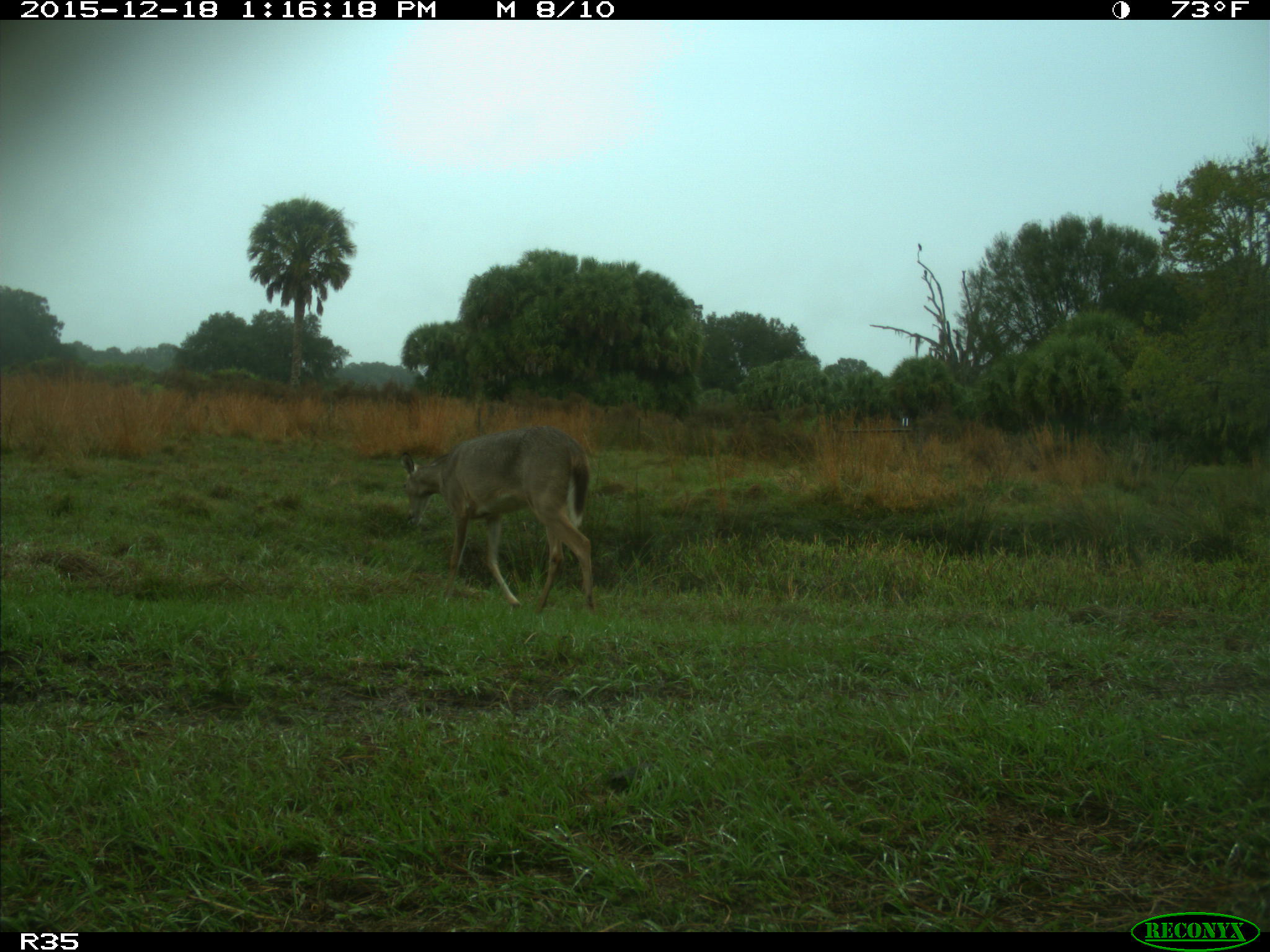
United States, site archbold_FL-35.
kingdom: Animalia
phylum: Chordata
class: Mammalia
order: Artiodactyla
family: Cervidae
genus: Odocoileus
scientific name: Odocoileus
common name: deer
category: unidentified deer